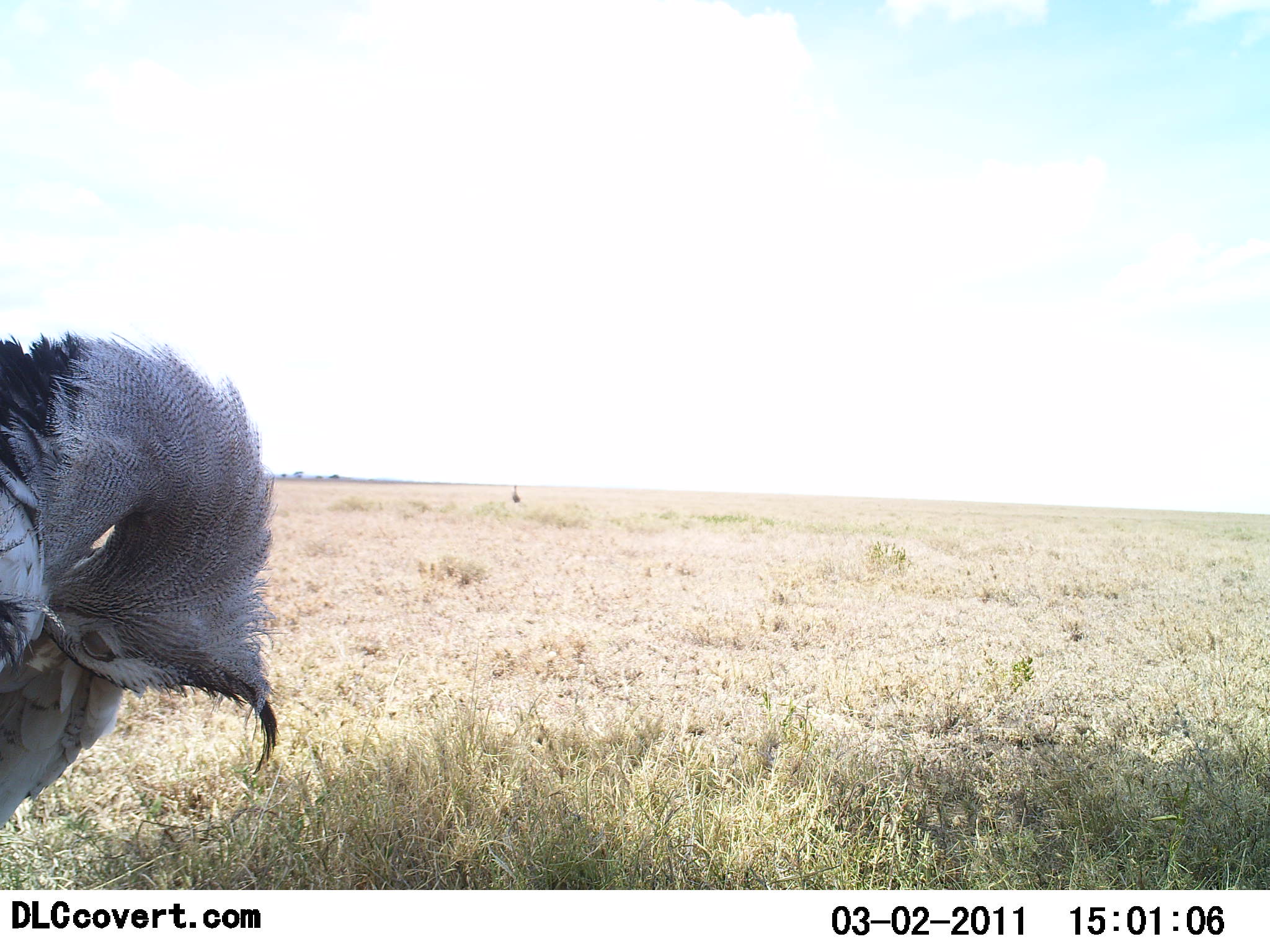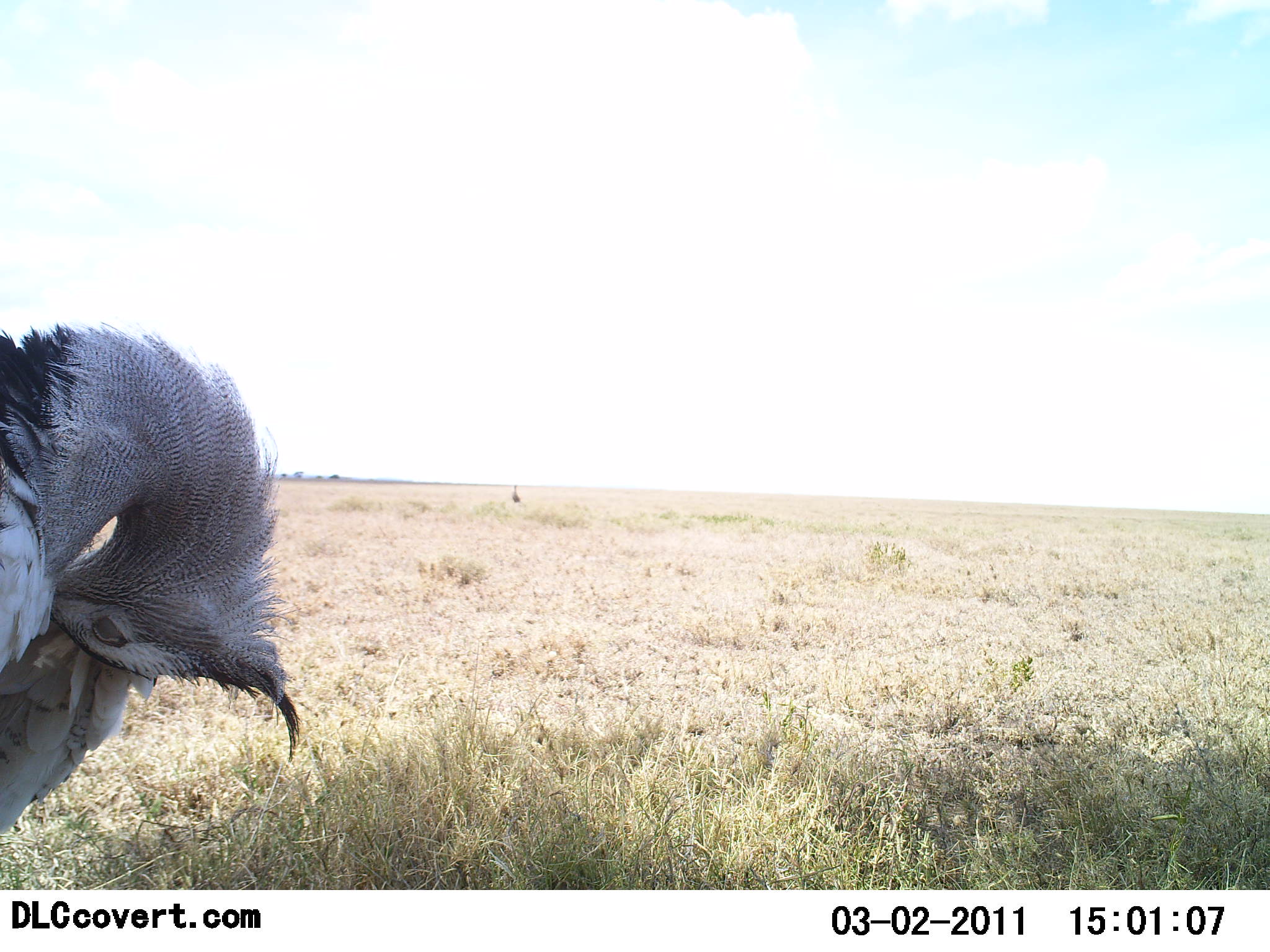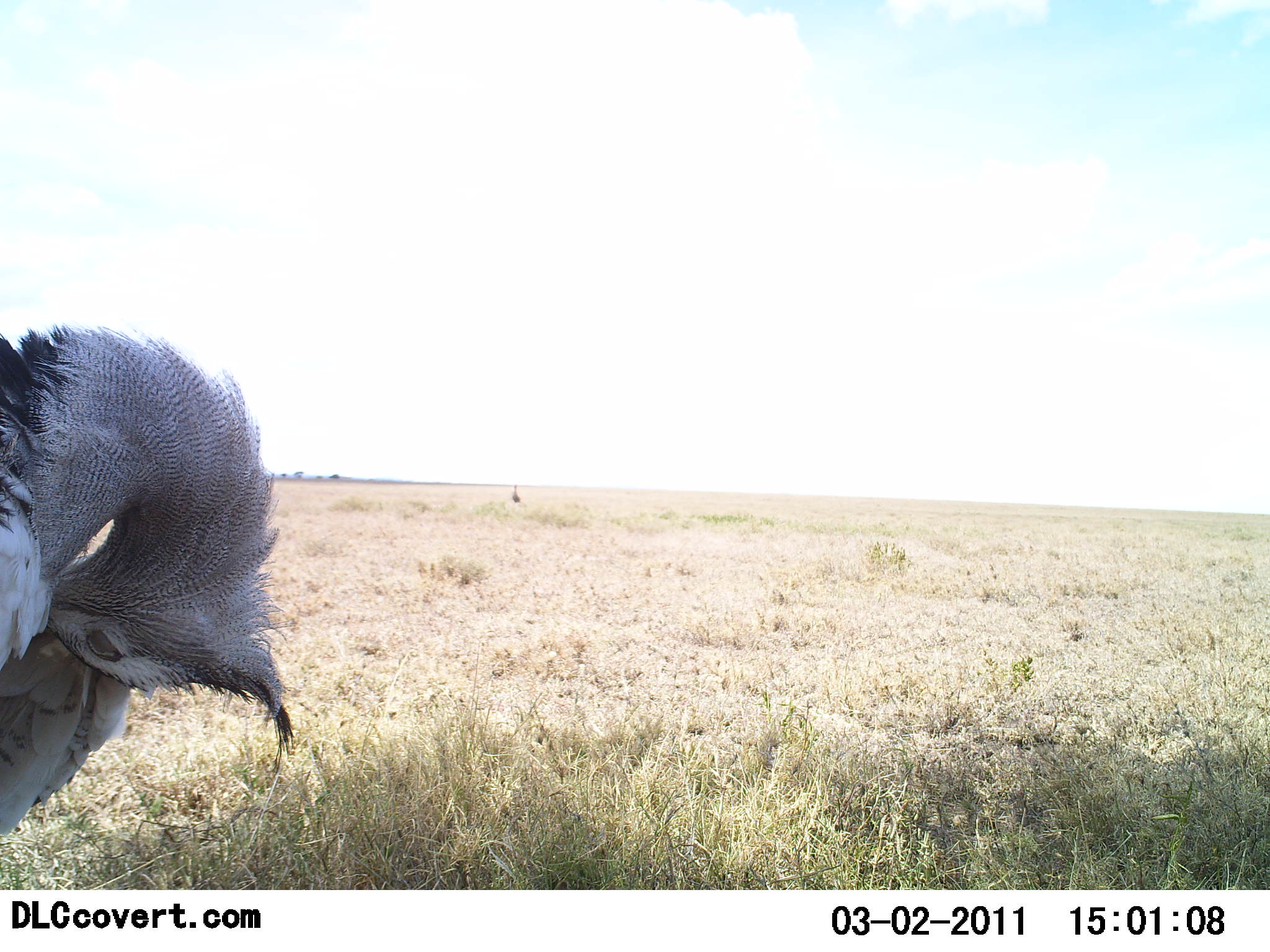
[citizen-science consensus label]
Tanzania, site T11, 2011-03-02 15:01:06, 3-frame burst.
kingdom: Animalia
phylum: Chordata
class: Aves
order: Otidiformes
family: Otididae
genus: Ardeotis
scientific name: Ardeotis kori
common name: kori bustard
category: koribustard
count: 1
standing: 67%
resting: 33%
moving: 0%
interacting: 17%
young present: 0%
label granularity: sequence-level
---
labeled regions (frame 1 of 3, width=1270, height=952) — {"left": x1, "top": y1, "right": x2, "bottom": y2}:
animal: {"left": 0, "top": 330, "right": 281, "bottom": 830}; {"left": 510, "top": 484, "right": 521, "bottom": 504}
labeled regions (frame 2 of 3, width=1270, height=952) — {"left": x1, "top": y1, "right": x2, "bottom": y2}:
animal: {"left": 0, "top": 322, "right": 300, "bottom": 837}; {"left": 511, "top": 484, "right": 522, "bottom": 503}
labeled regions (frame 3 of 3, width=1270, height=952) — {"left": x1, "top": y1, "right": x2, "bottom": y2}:
animal: {"left": 0, "top": 323, "right": 297, "bottom": 837}; {"left": 510, "top": 485, "right": 521, "bottom": 503}